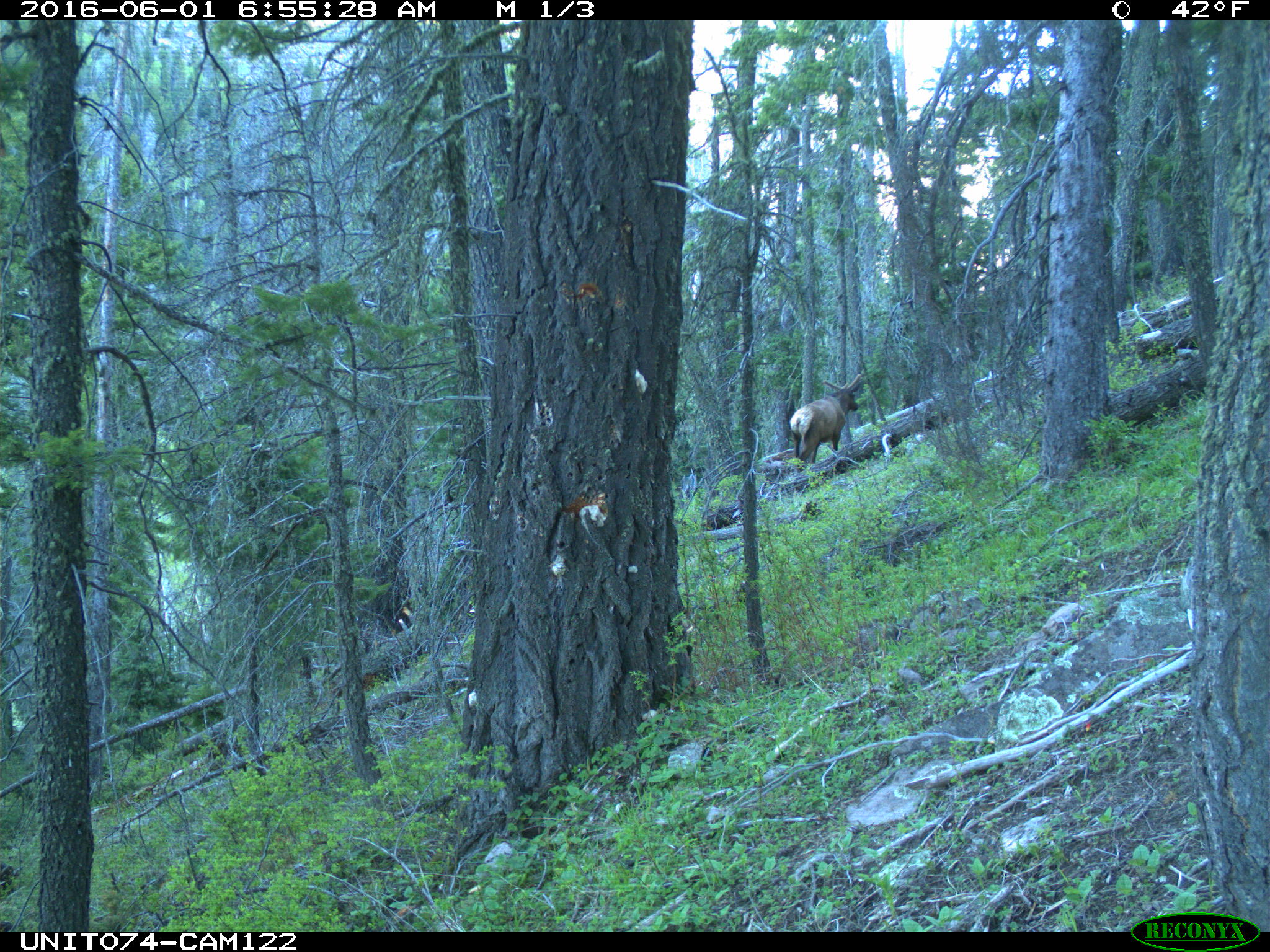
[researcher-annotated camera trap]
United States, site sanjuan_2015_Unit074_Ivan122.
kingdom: Animalia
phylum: Chordata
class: Mammalia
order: Artiodactyla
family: Cervidae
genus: Cervus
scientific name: Cervus elaphus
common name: red deer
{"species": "Cervus elaphus (red deer)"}